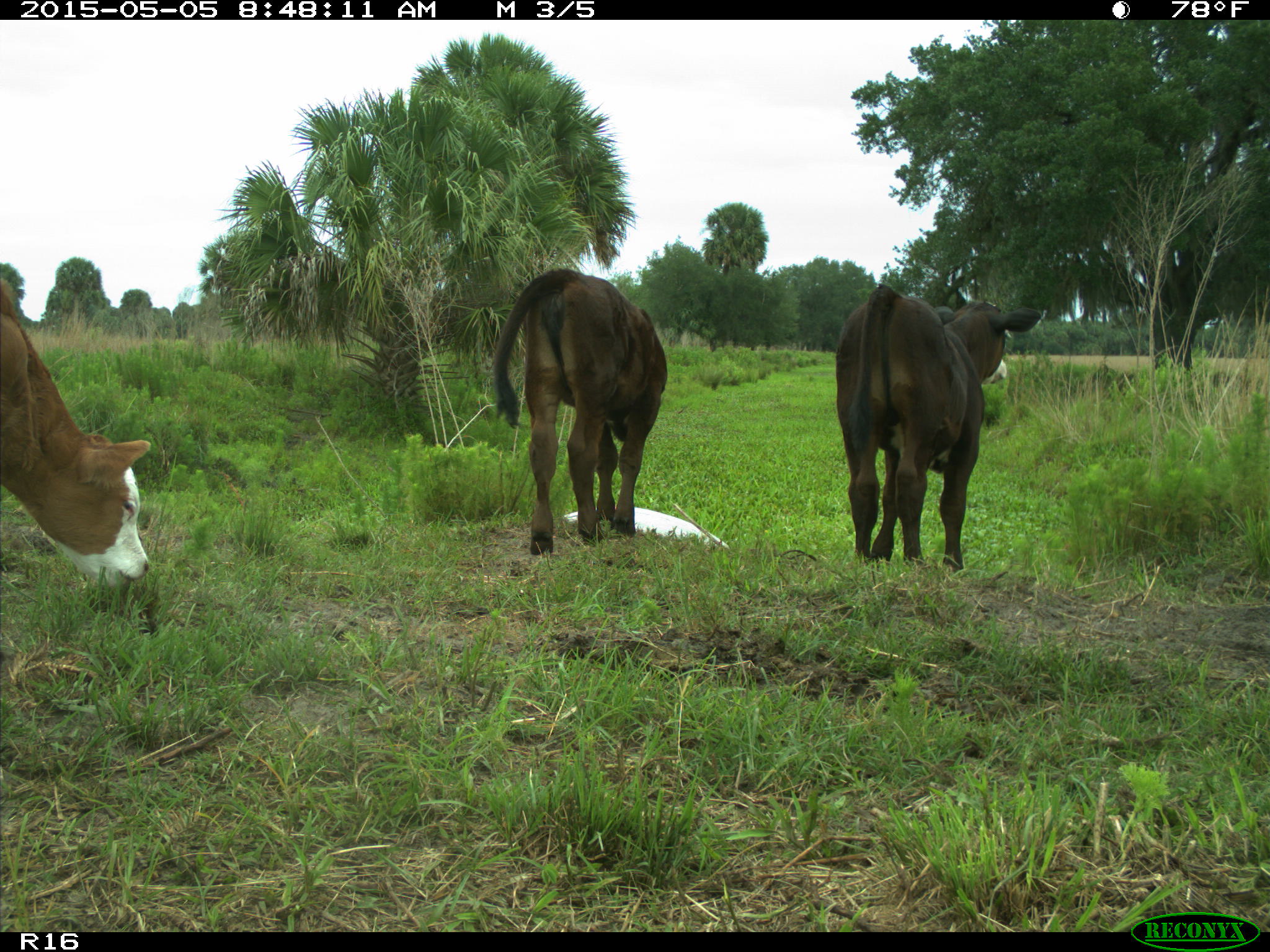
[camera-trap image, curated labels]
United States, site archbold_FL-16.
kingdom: Animalia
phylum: Chordata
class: Mammalia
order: Artiodactyla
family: Bovidae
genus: Bos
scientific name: Bos taurus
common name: domestic cow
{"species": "Bos taurus (domestic cow)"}